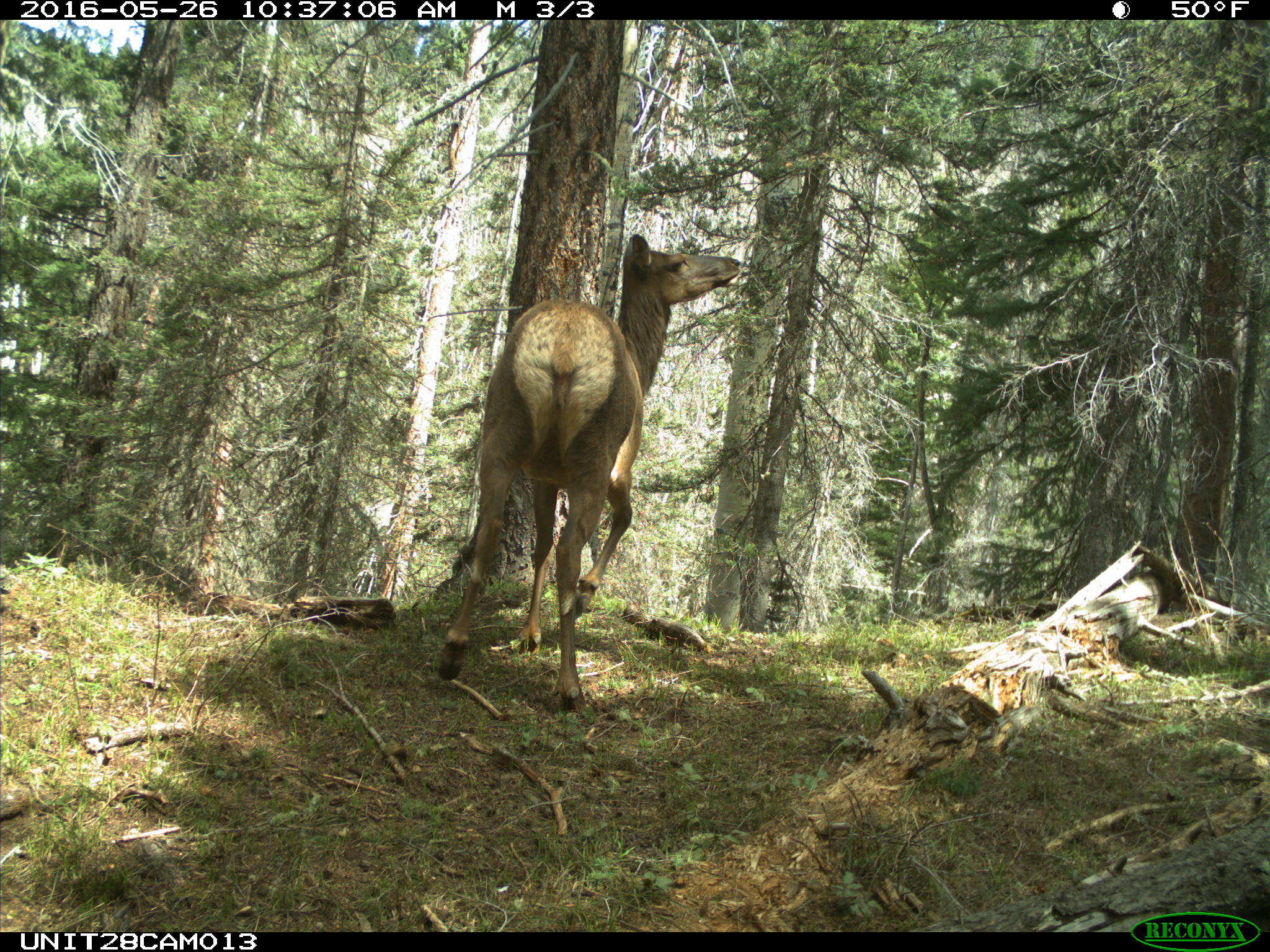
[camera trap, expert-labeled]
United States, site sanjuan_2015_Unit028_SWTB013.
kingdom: Animalia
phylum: Chordata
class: Mammalia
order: Artiodactyla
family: Cervidae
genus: Cervus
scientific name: Cervus elaphus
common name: red deer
Cervus elaphus (red deer).